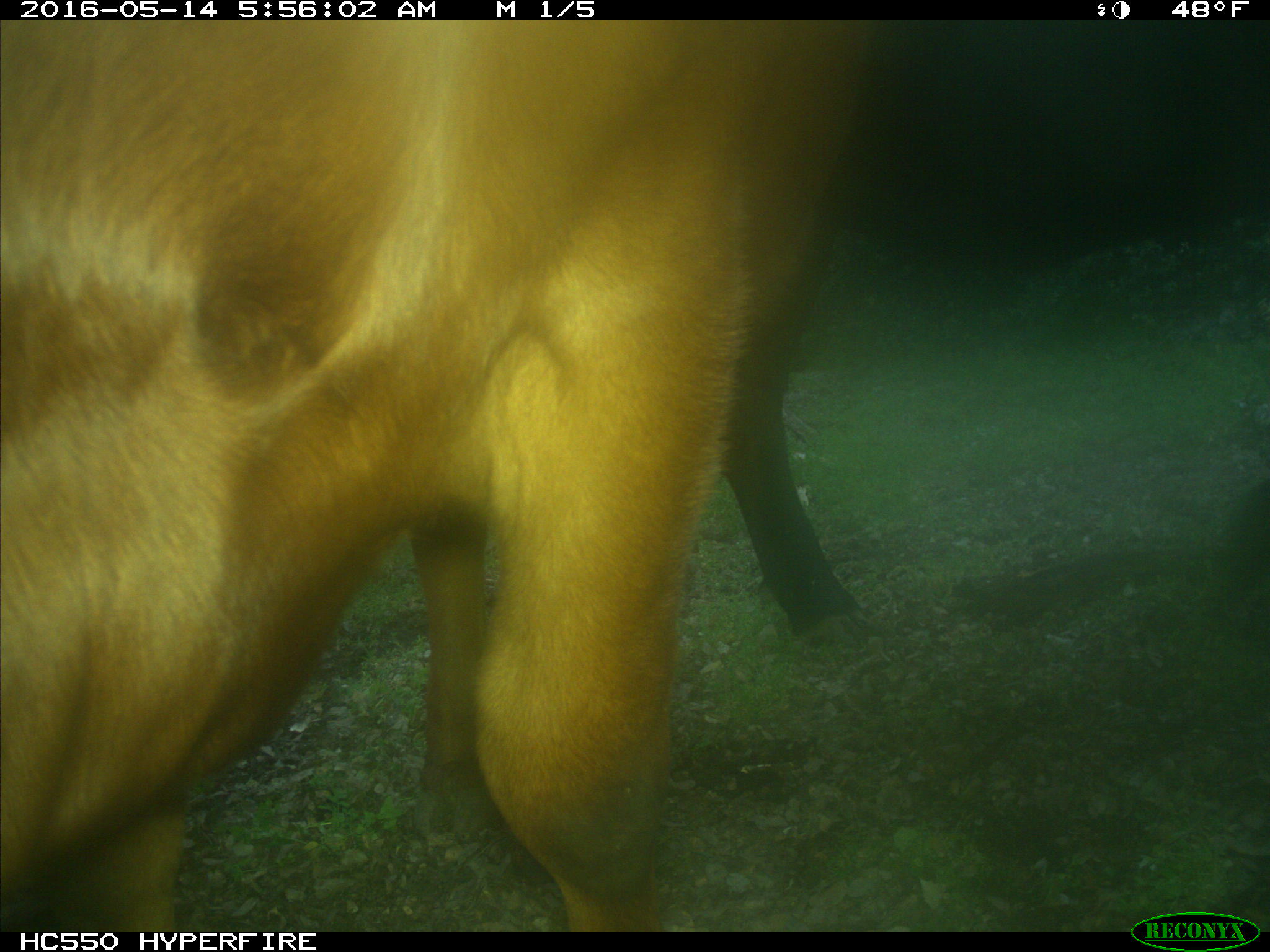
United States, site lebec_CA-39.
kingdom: Animalia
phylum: Chordata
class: Mammalia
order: Artiodactyla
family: Bovidae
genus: Bos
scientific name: Bos taurus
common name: domestic cow